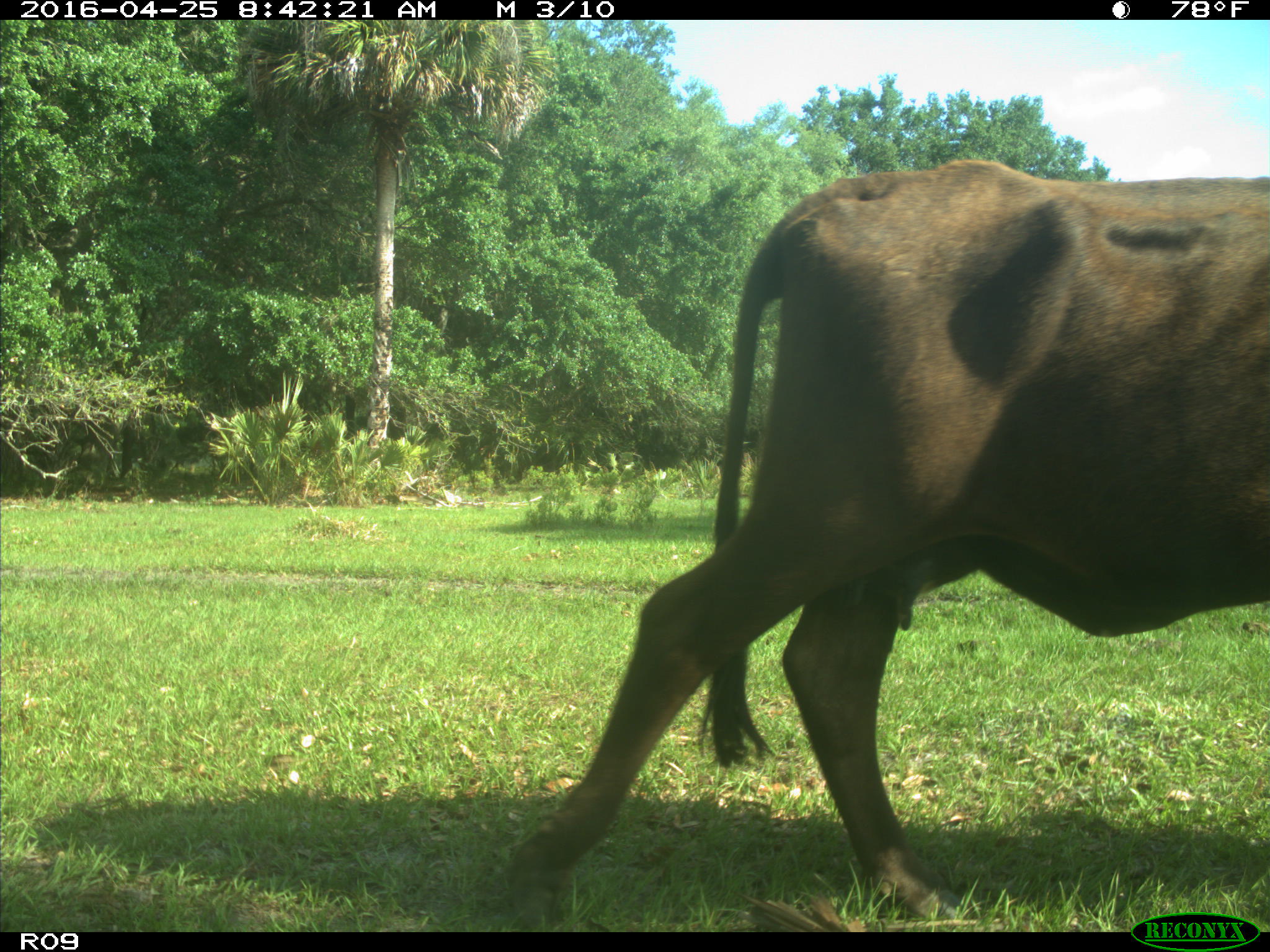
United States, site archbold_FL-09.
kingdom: Animalia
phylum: Chordata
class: Mammalia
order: Artiodactyla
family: Bovidae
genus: Bos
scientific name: Bos taurus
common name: domestic cow